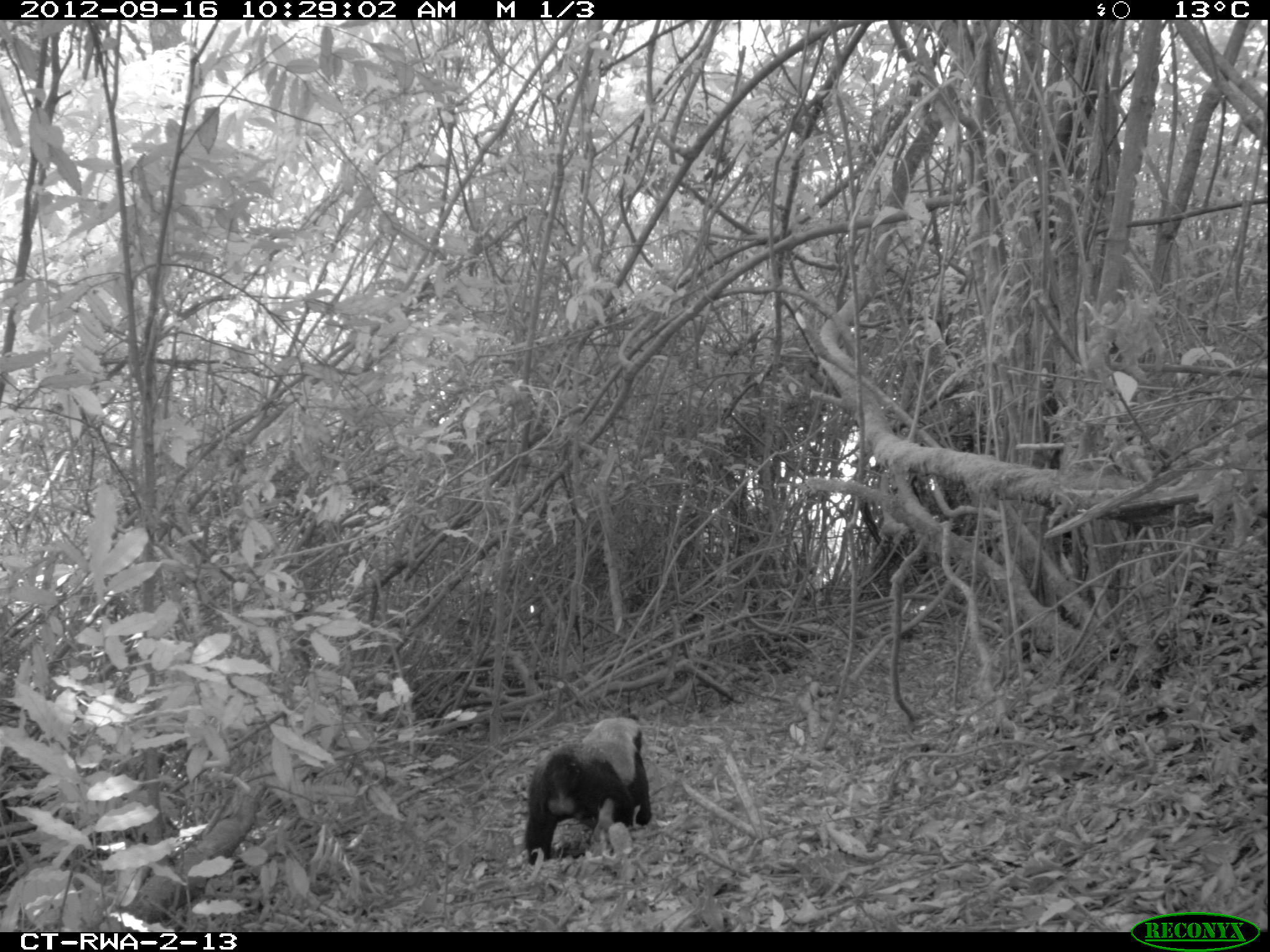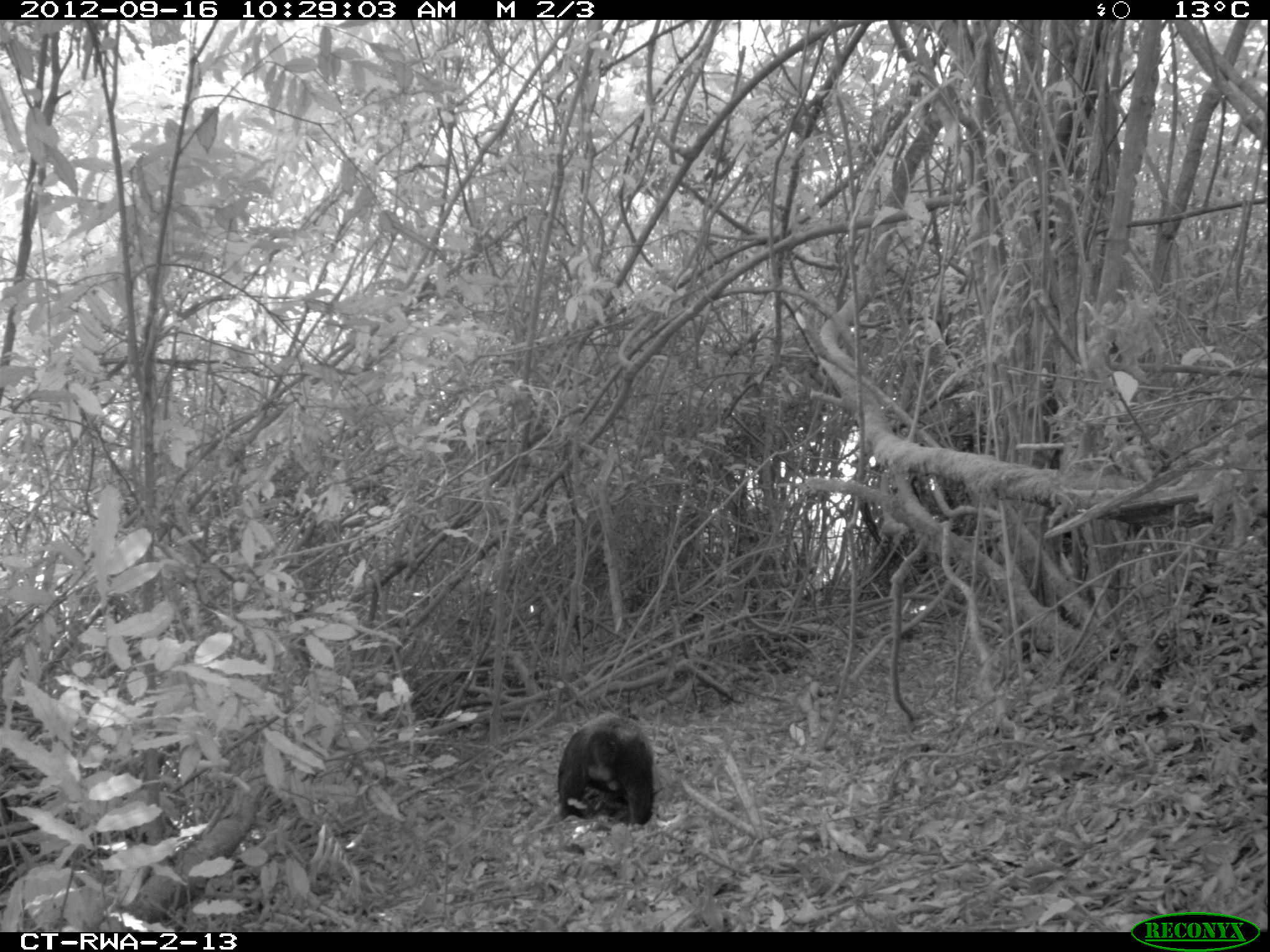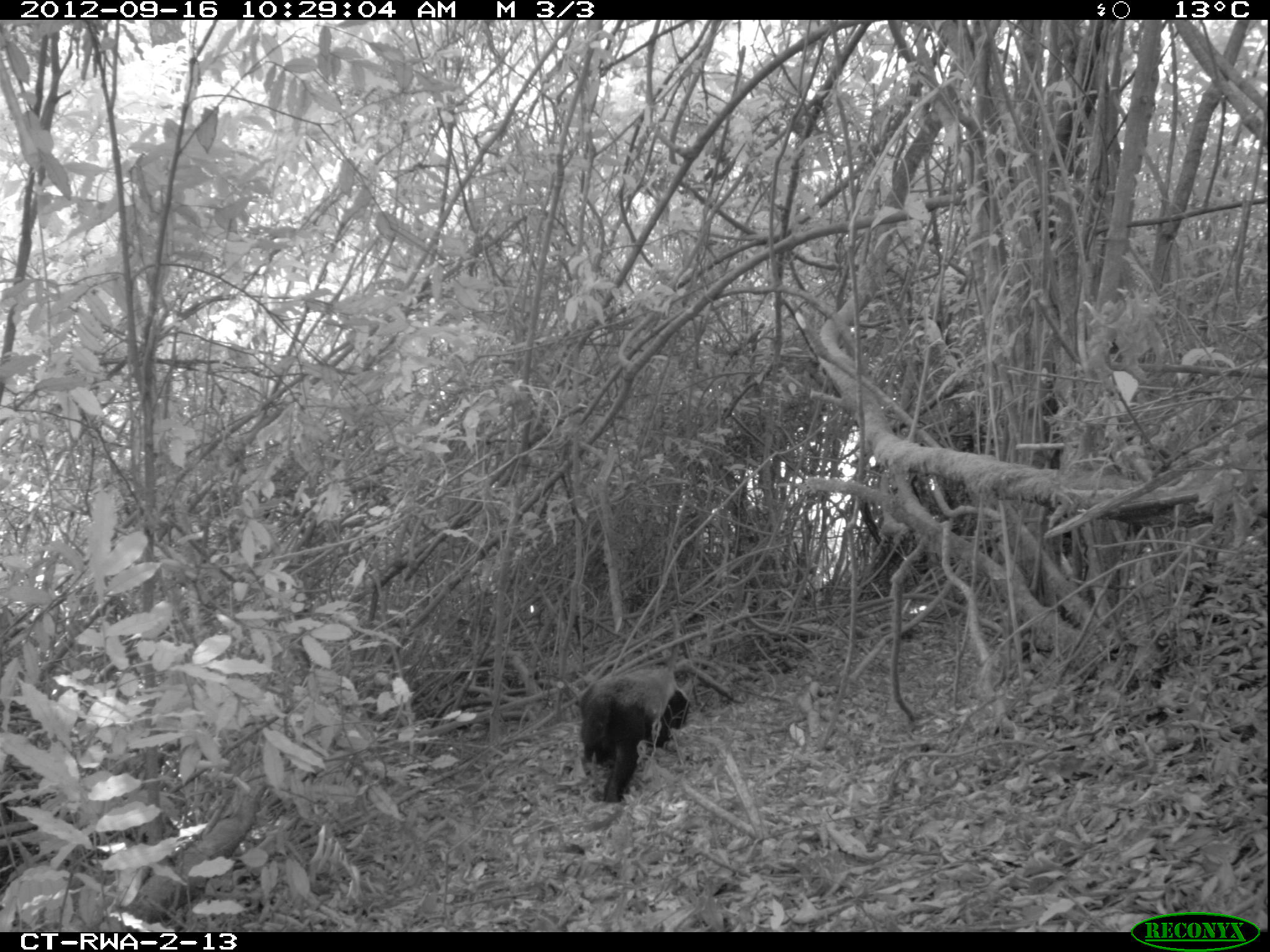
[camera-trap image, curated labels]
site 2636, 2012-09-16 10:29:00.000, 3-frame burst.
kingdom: Animalia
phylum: Chordata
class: Mammalia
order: Carnivora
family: Mustelidae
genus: Mellivora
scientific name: Mellivora capensis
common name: honey badger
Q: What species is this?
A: Mellivora capensis (honey badger).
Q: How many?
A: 1.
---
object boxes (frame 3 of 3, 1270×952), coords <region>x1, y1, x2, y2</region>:
mellivora capensis: <region>578, 664, 692, 805</region>